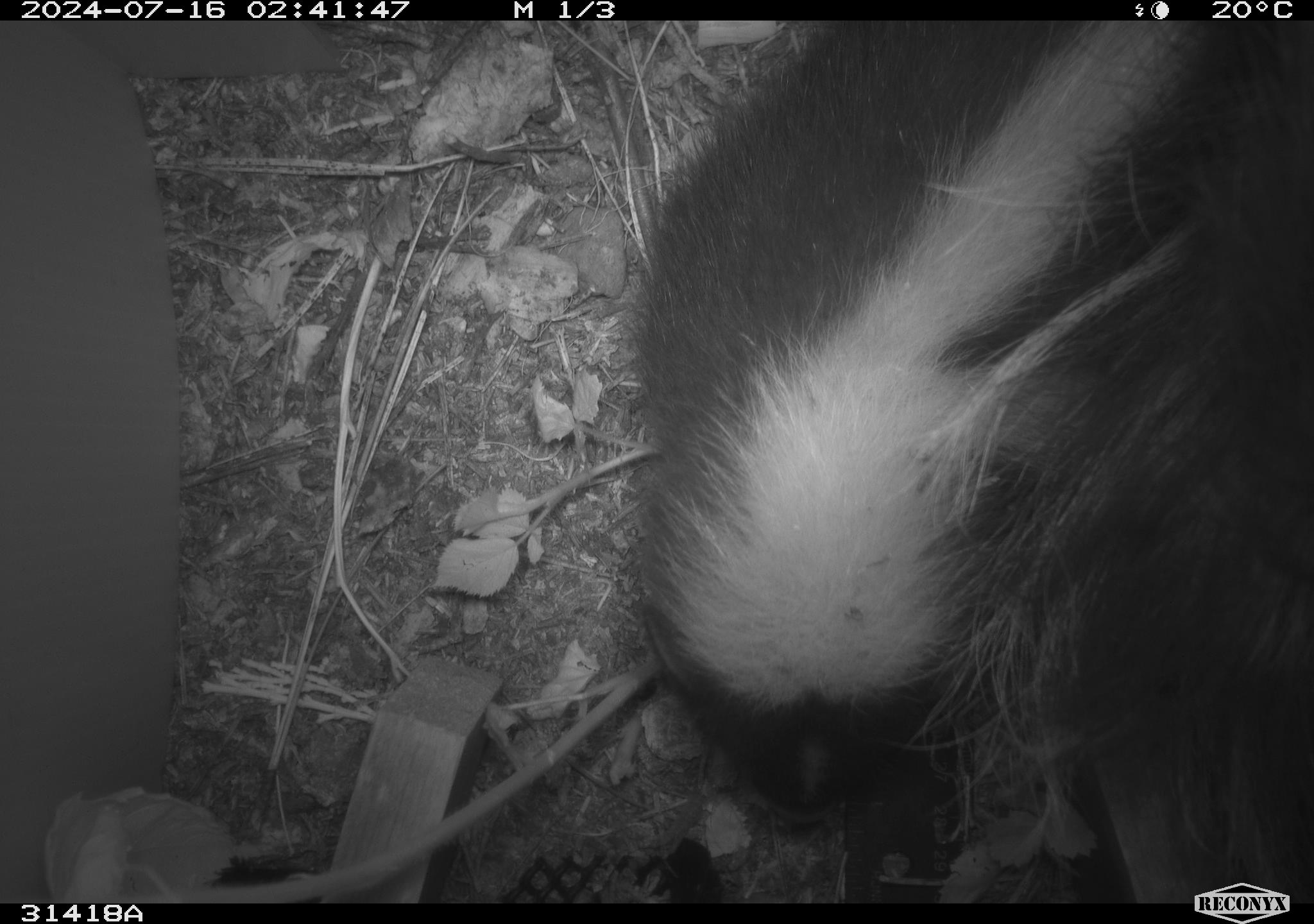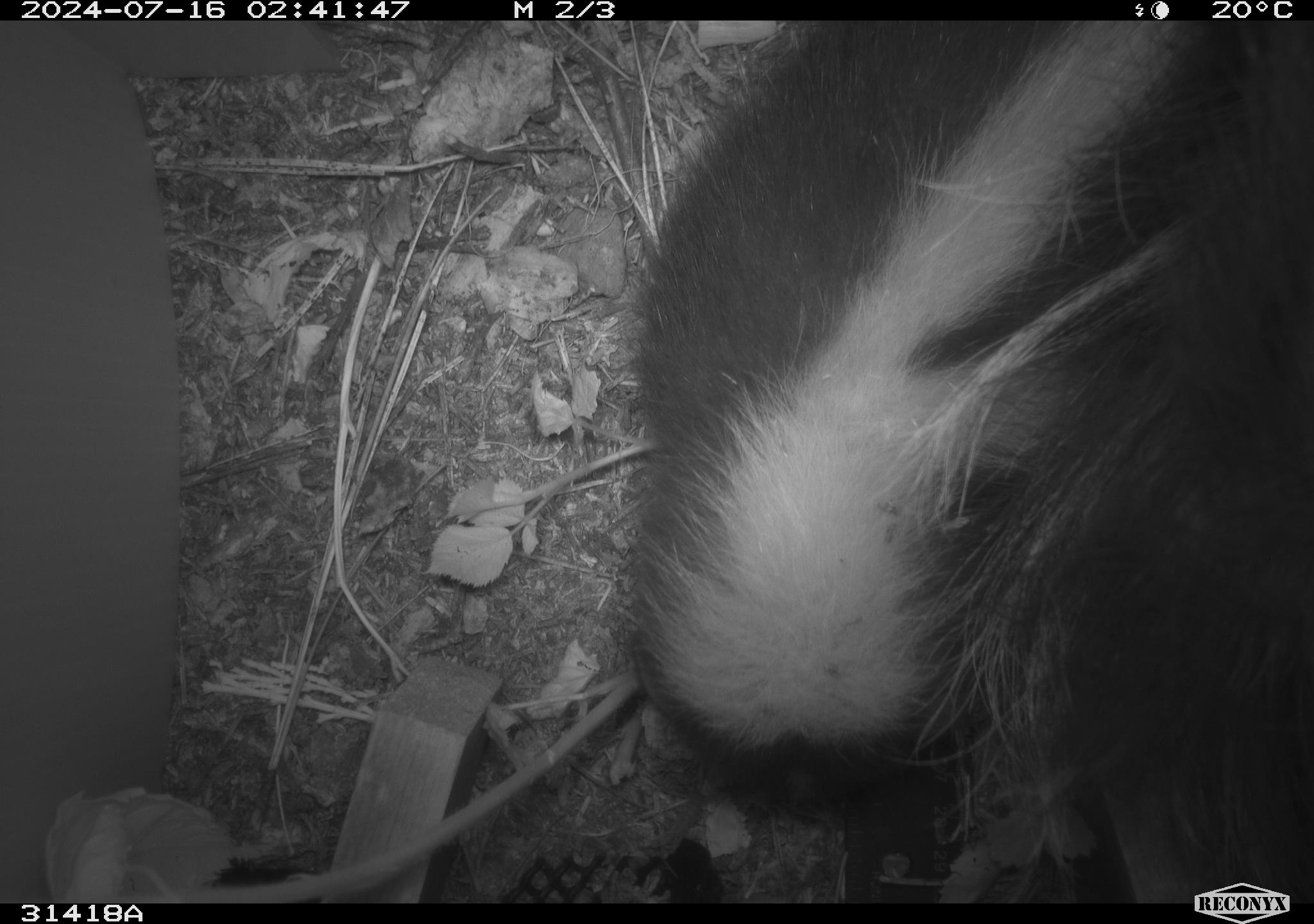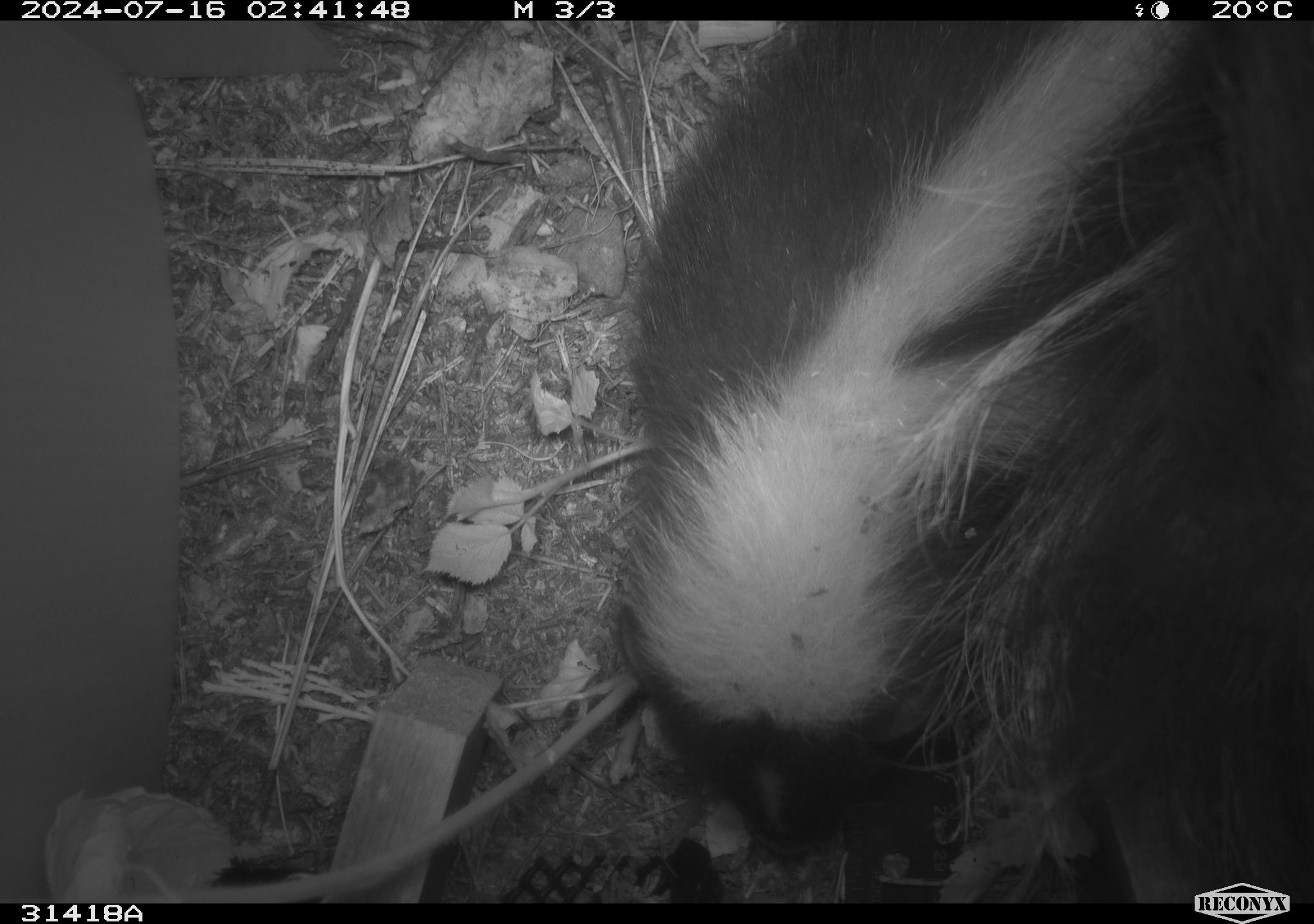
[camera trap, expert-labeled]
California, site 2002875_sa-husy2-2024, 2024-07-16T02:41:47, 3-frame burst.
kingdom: Animalia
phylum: Chordata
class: Mammalia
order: Carnivora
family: Mephitidae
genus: Mephitis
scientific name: Mephitis mephitis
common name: striped skunk